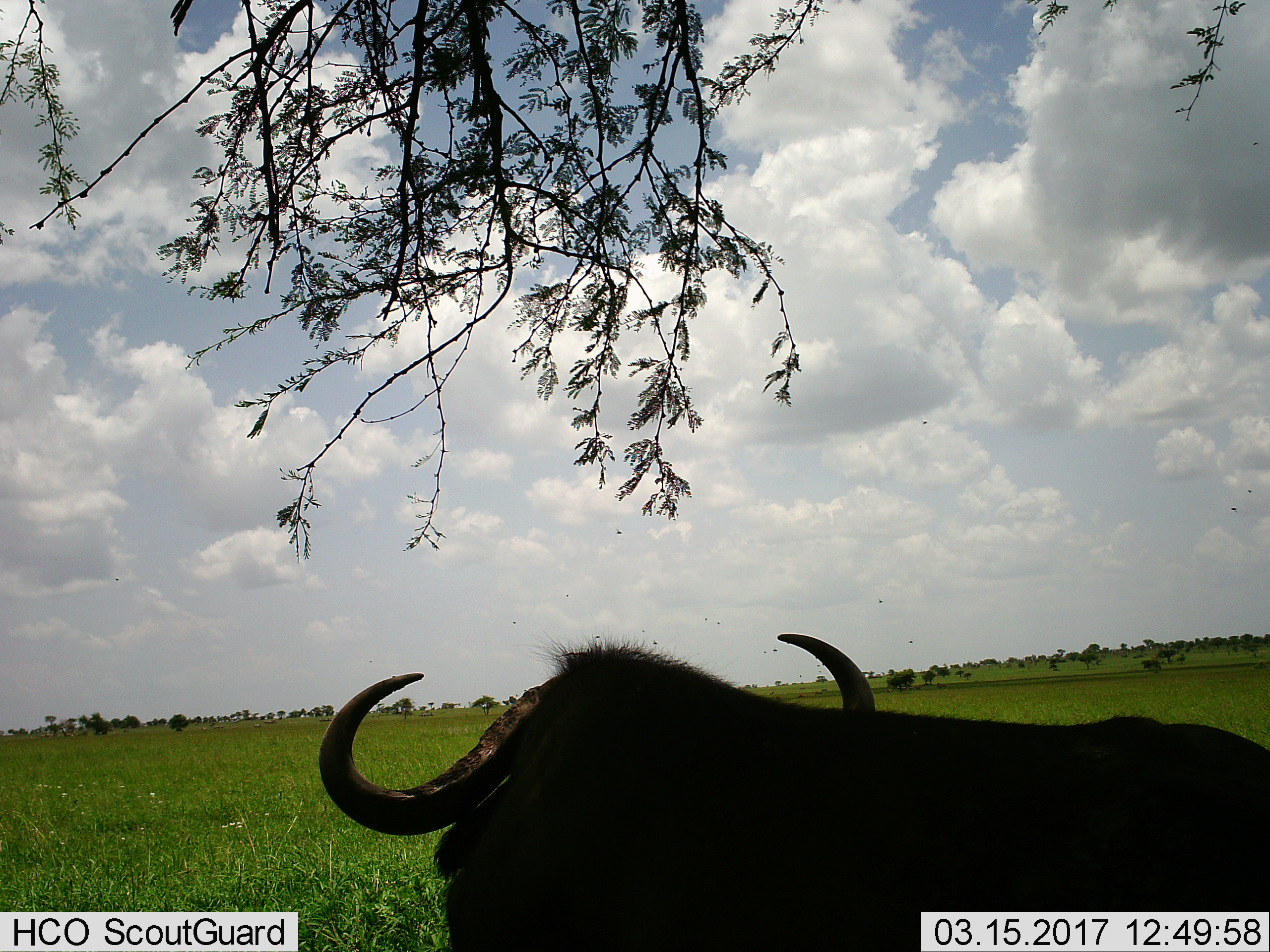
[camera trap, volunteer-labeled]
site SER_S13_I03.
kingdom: Animalia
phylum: Chordata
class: Mammalia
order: Artiodactyla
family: Bovidae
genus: Syncerus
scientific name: Syncerus caffer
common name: african buffalo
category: buffalo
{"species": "buffalo (african buffalo) (Syncerus caffer)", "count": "1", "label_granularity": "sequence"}